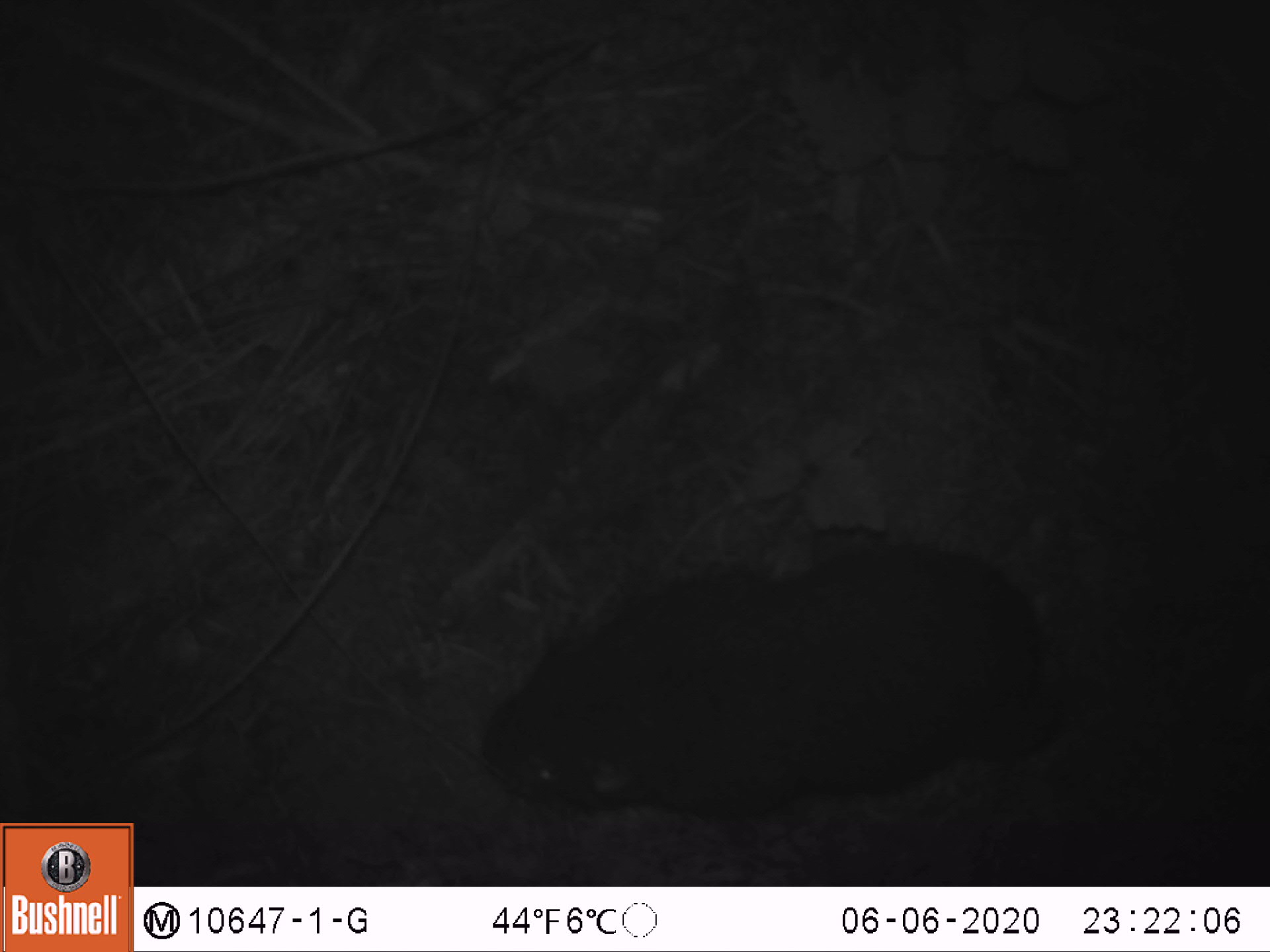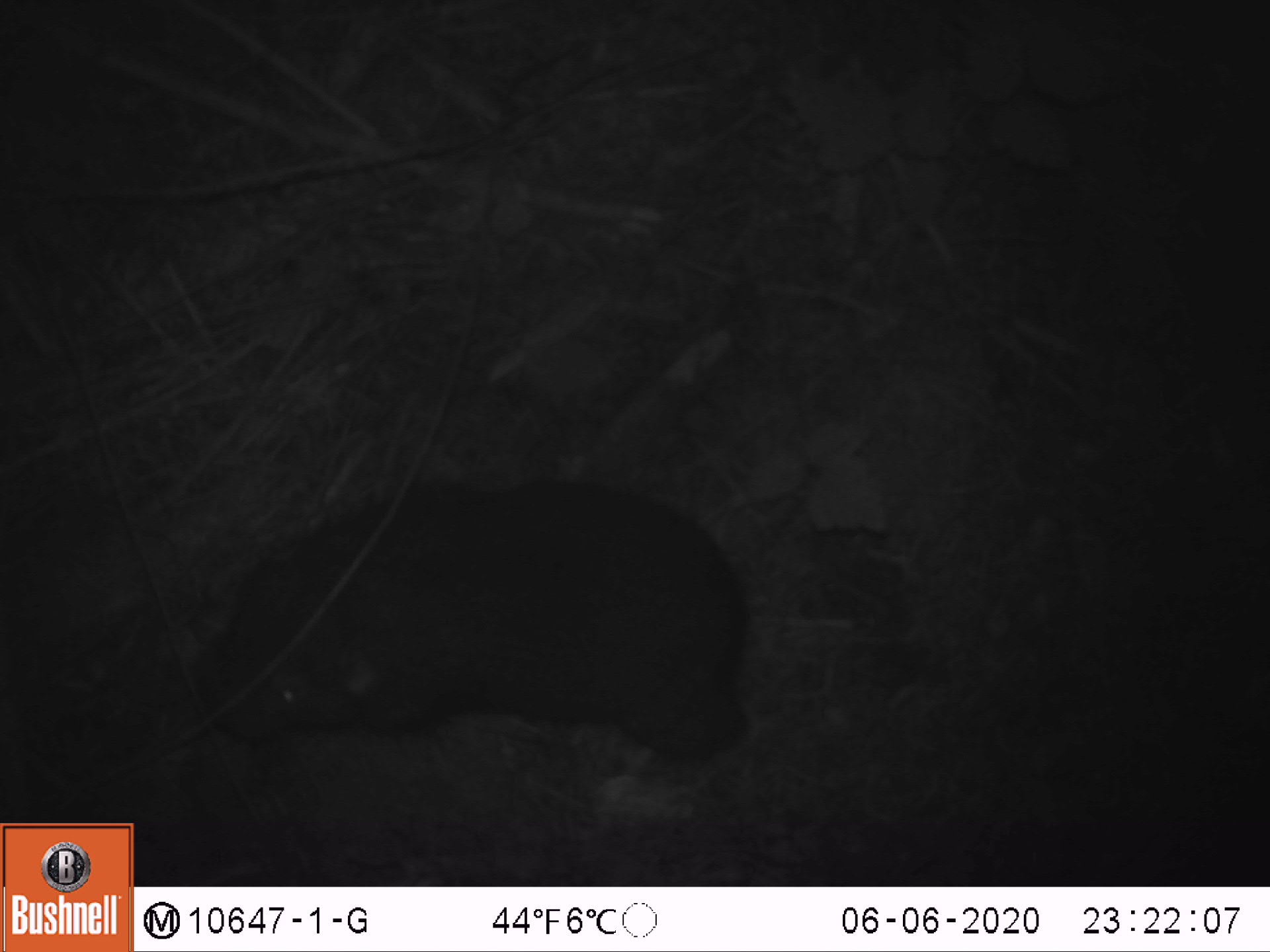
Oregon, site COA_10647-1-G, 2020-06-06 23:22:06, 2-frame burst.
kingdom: Animalia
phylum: Chordata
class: Mammalia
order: Rodentia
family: Aplodontiidae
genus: Aplodontia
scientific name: Aplodontia rufa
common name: mountain beaver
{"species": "mountain beaver (Aplodontia rufa)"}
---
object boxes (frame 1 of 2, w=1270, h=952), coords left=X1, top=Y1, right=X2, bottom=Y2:
mountain beaver: left=468, top=534, right=1057, bottom=823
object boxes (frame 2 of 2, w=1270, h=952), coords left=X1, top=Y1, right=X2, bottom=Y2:
mountain beaver: left=181, top=463, right=757, bottom=770